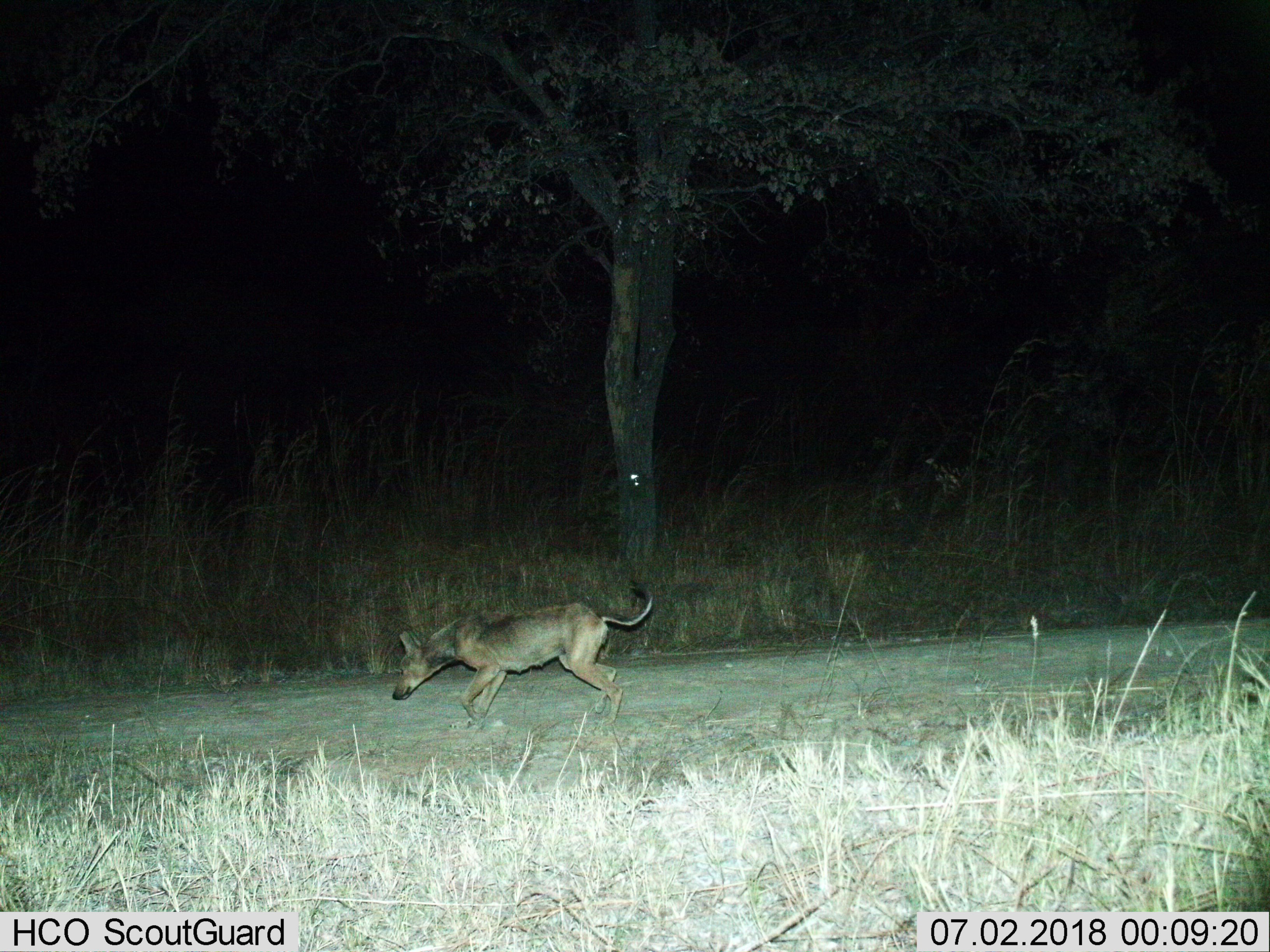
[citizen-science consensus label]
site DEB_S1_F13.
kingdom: Animalia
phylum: Chordata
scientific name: Vertebrata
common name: domestic animal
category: domesticanimal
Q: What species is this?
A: Domesticanimal (domestic animal) (Vertebrata).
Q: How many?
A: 1.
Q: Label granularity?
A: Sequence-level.